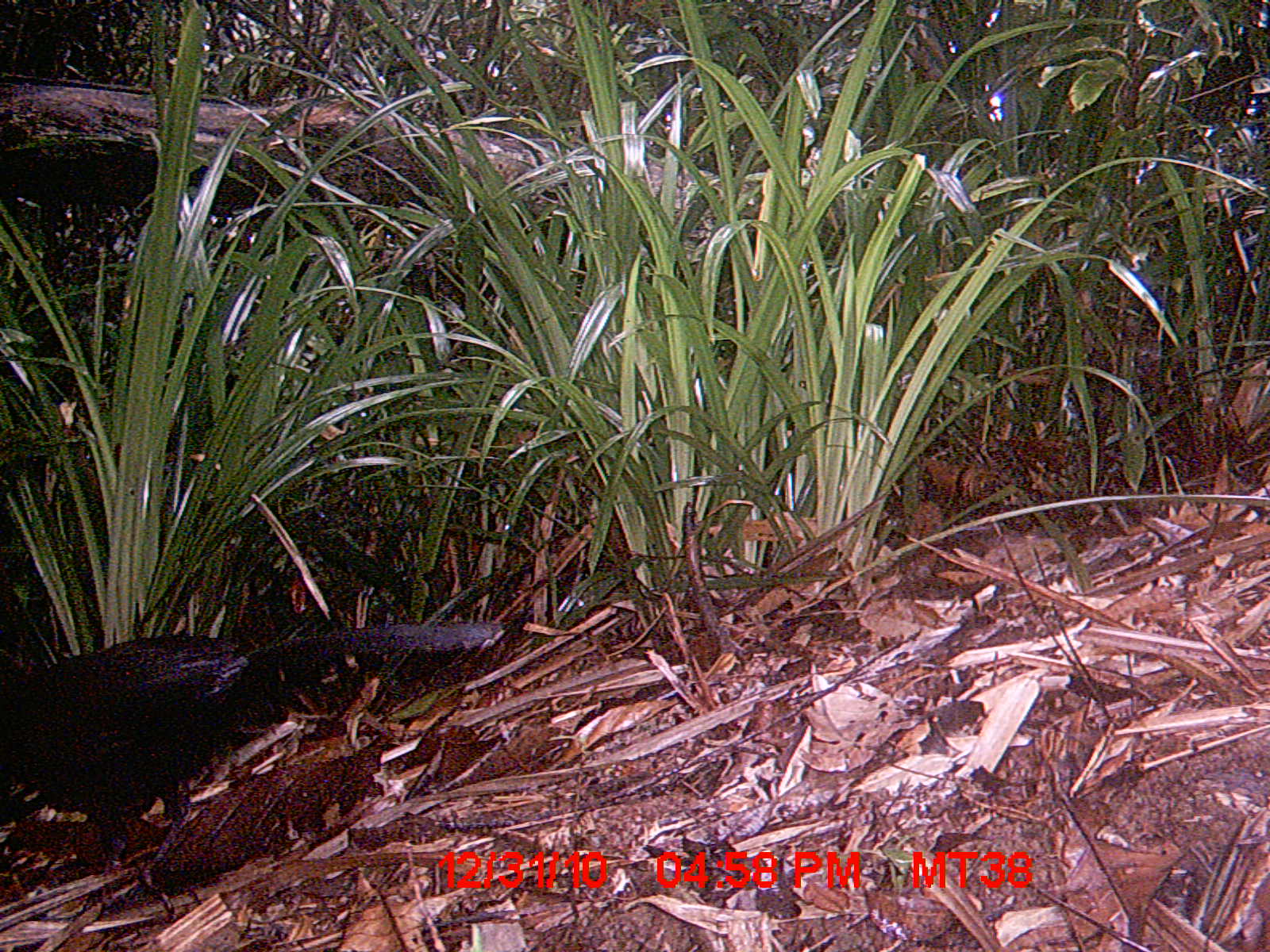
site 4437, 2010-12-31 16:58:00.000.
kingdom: Animalia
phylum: Chordata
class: Aves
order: Cuculiformes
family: Cuculidae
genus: Coua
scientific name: Coua serriana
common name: red-breasted coua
Coua serriana (red-breasted coua), count 1.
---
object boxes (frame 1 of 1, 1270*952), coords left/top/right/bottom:
coua serriana: 2/616/504/922